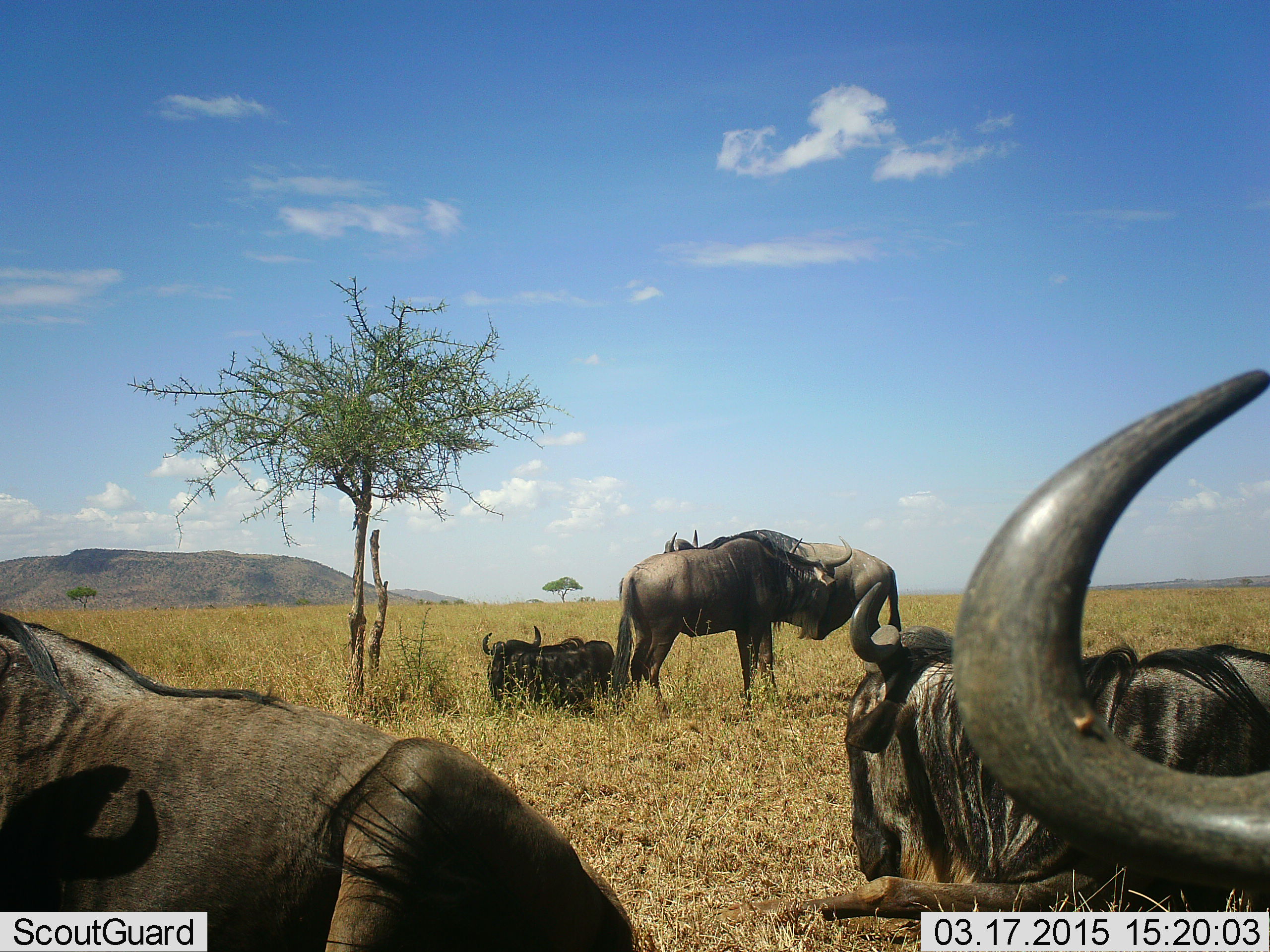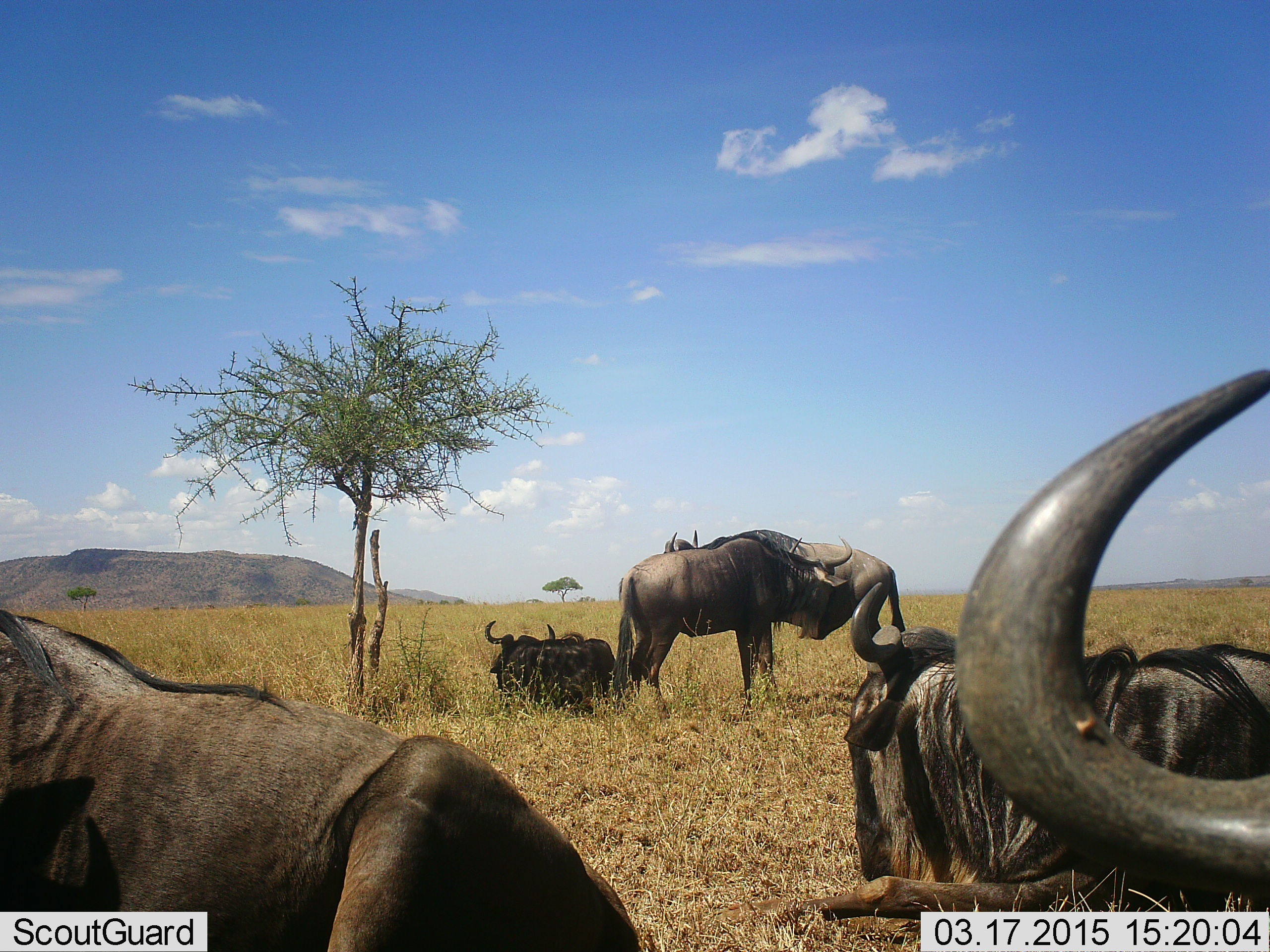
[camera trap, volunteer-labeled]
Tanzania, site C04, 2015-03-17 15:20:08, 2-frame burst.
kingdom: Animalia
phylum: Chordata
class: Mammalia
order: Artiodactyla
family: Bovidae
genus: Connochaetes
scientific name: Connochaetes taurinus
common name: blue wildebeest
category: wildebeest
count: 6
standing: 60%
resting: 90%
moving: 0%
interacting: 10%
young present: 0%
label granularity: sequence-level